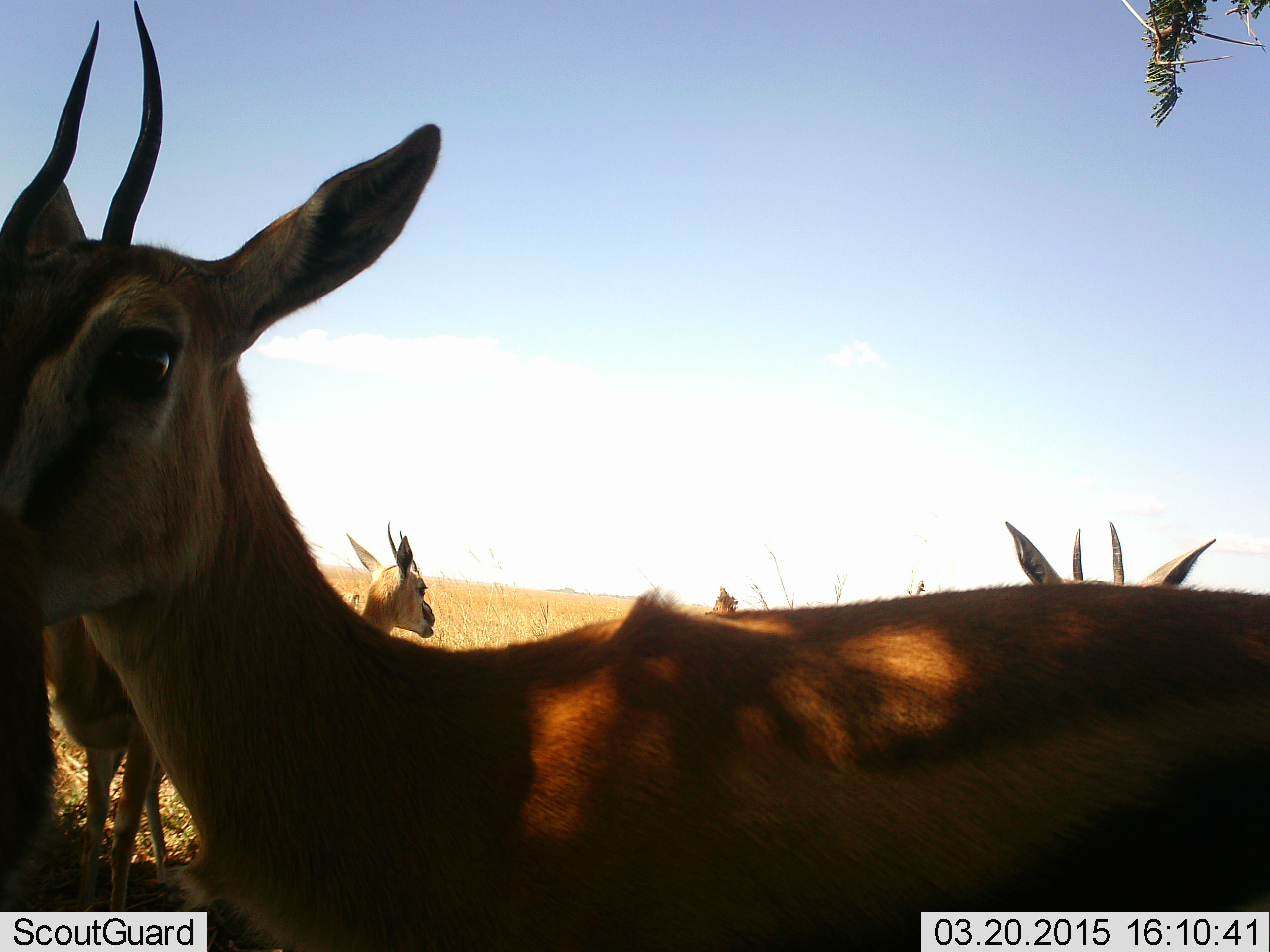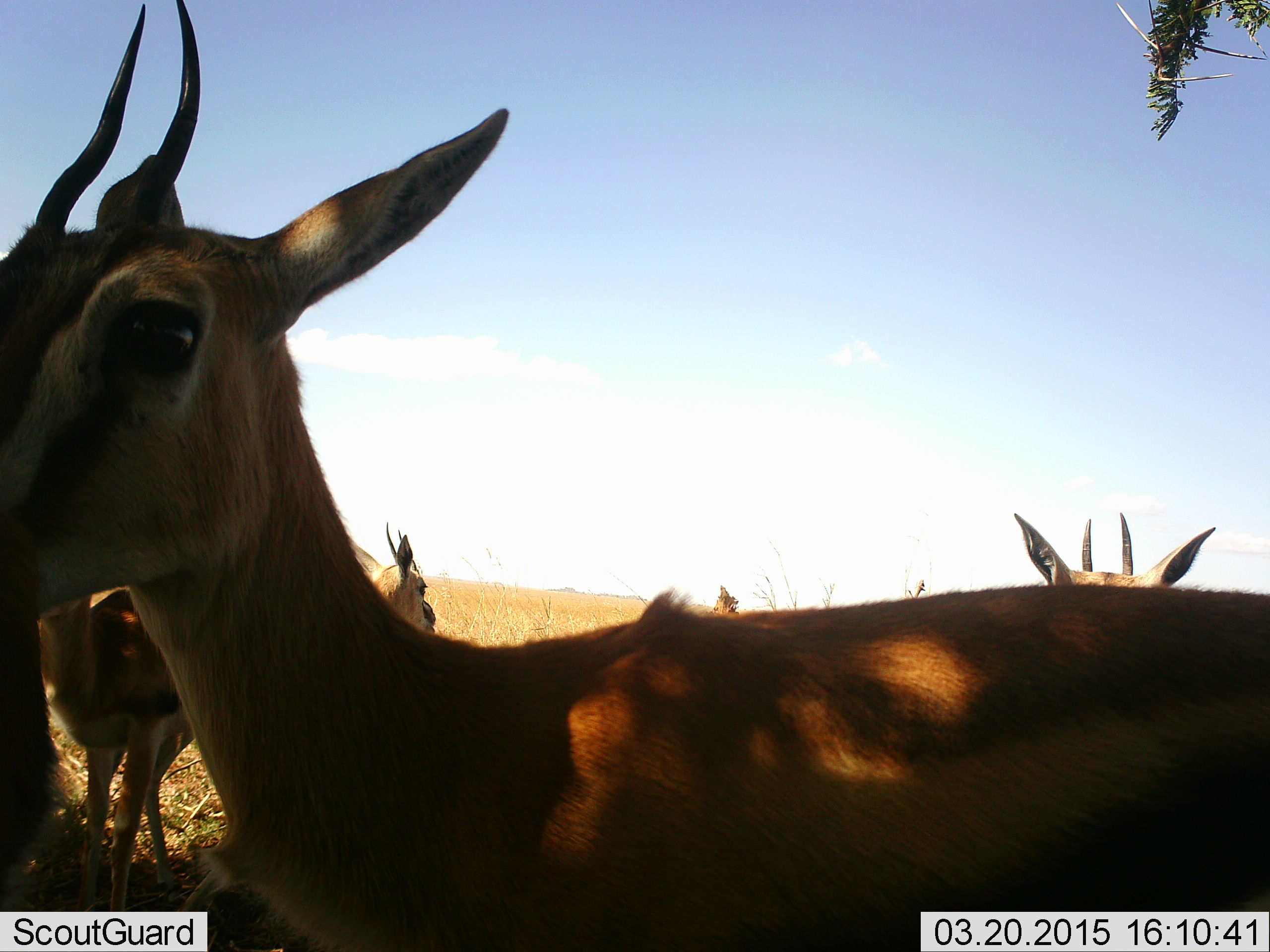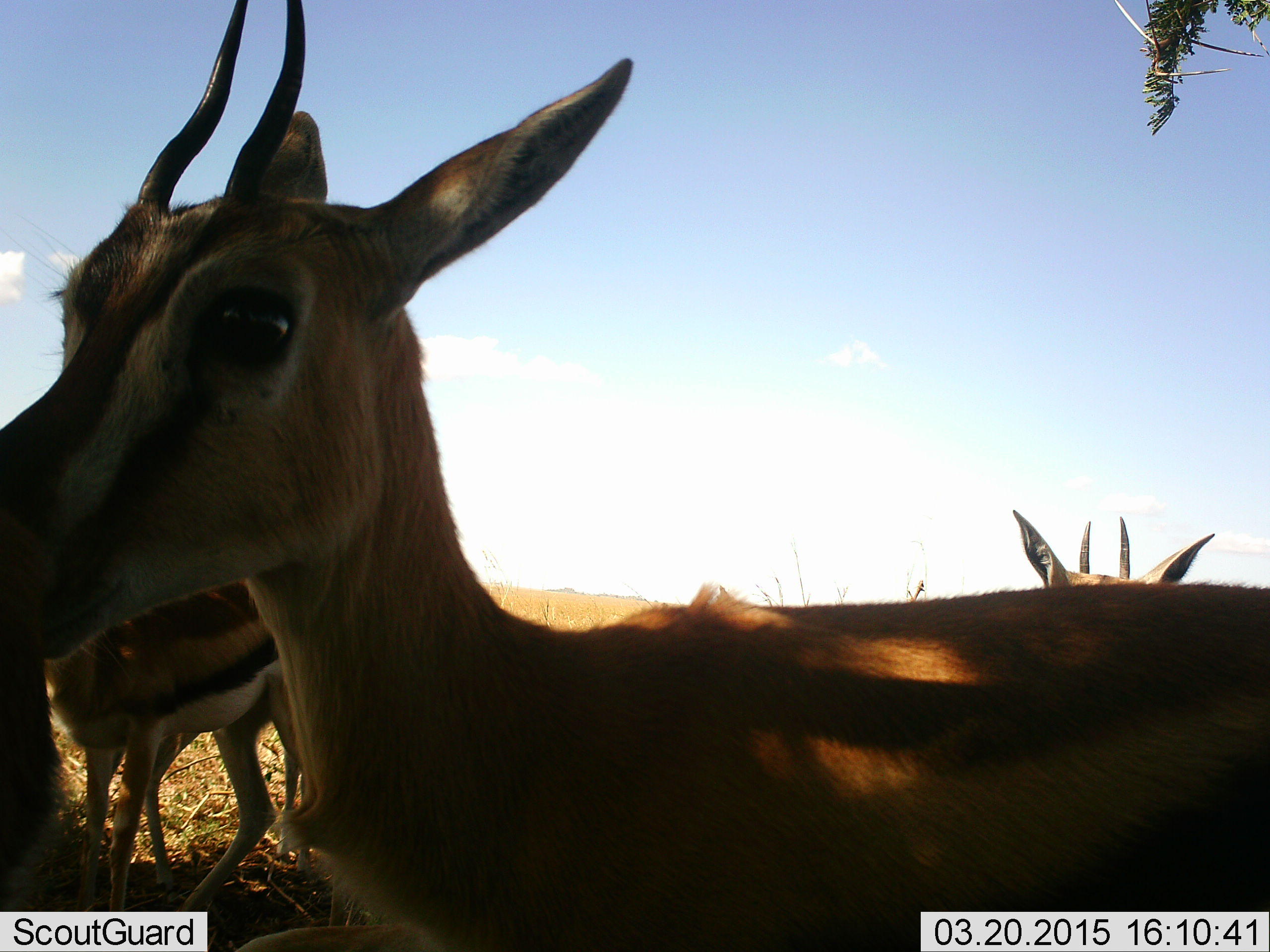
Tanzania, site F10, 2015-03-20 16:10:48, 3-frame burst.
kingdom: Animalia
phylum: Chordata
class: Mammalia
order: Artiodactyla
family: Bovidae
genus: Eudorcas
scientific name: Eudorcas thomsonii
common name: thomson's gazelle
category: gazellethomsons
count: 5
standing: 100%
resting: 0%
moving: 10%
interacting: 0%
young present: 0%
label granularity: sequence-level